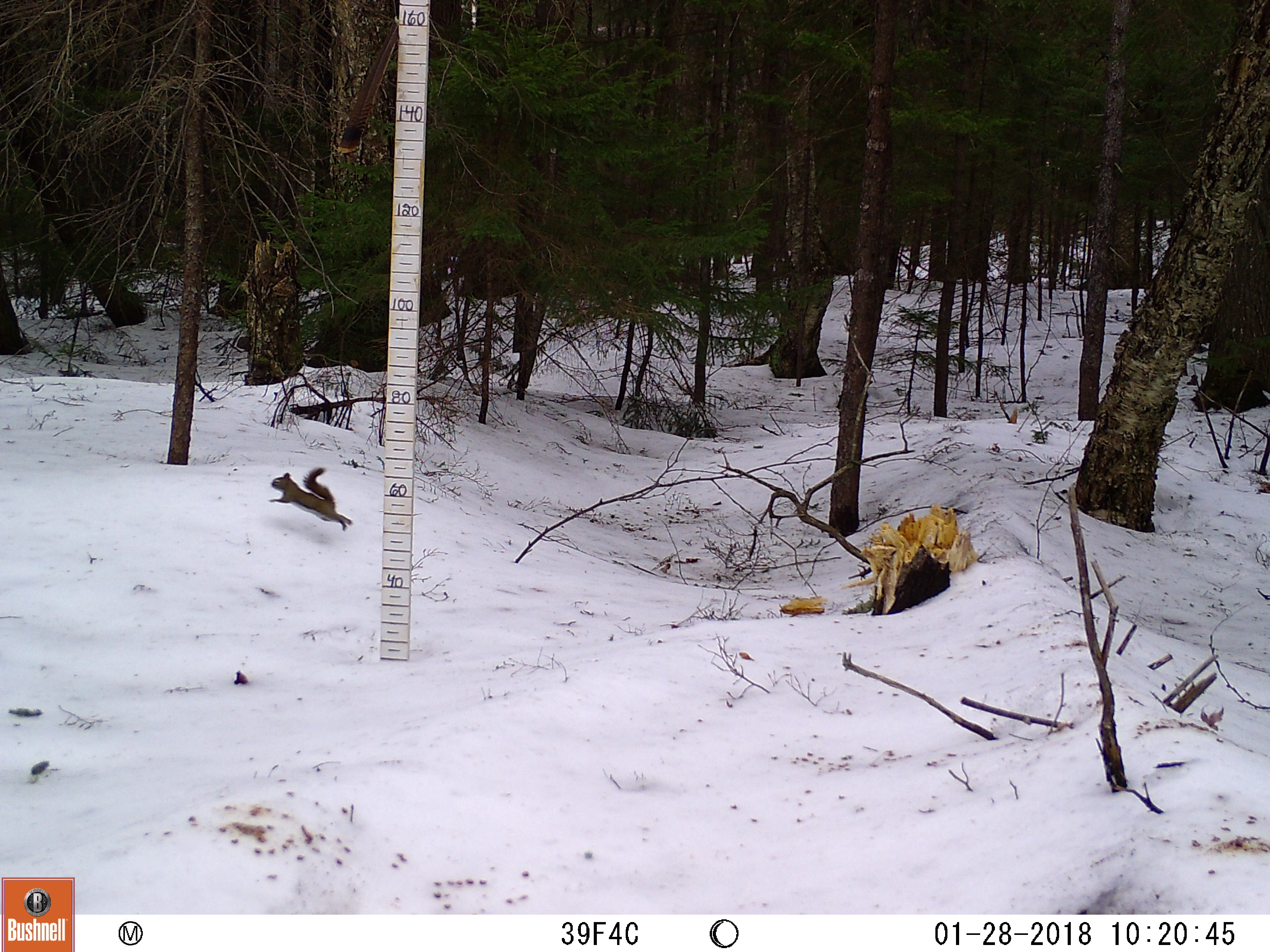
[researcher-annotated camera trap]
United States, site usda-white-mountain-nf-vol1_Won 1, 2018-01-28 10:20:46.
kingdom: Animalia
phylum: Chordata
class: Mammalia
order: Rodentia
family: Sciuridae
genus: Tamiasciurus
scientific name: Tamiasciurus hudsonicus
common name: red squirrel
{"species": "red squirrel (Tamiasciurus hudsonicus)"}